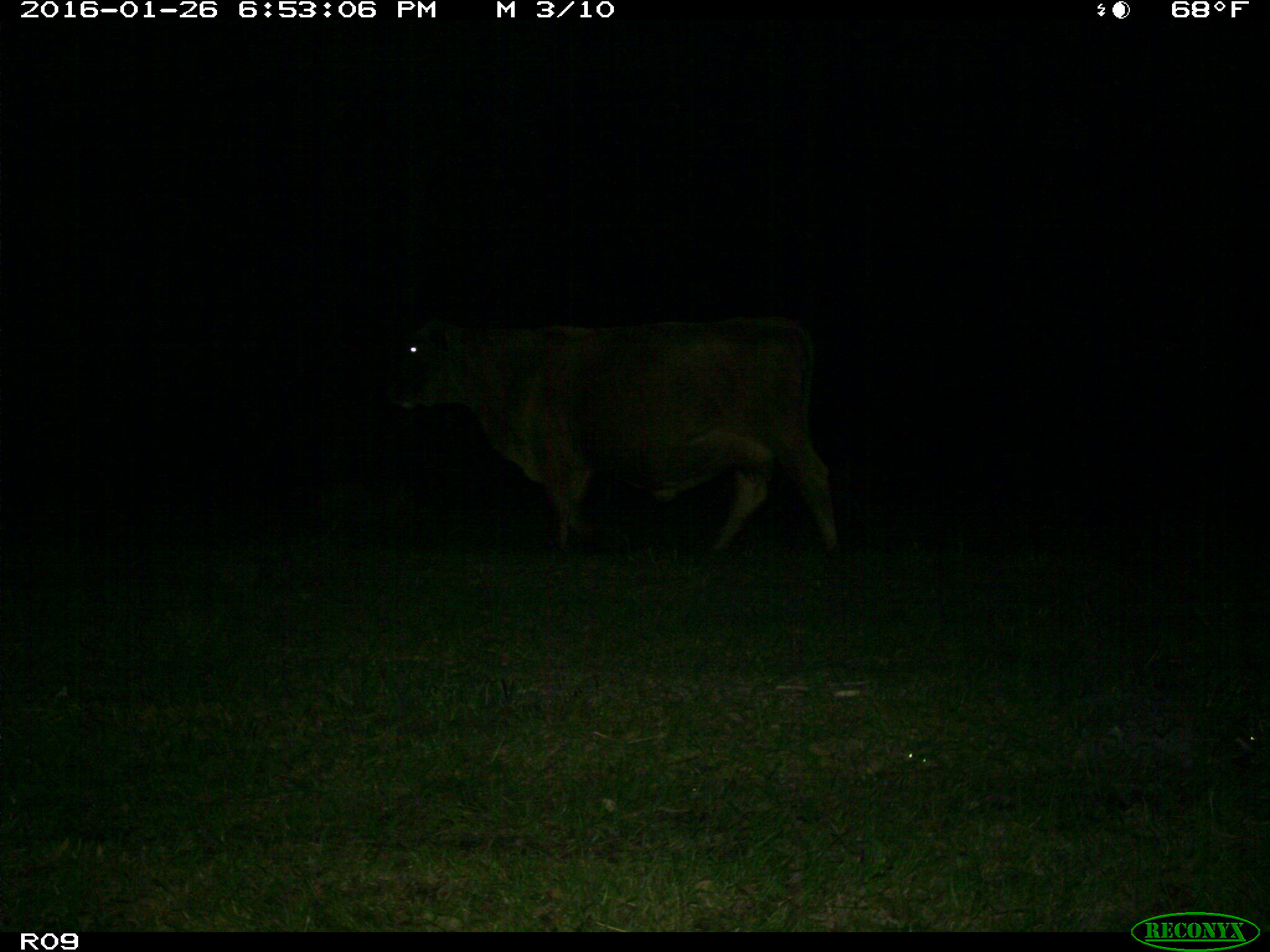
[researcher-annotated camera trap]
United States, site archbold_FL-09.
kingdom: Animalia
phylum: Chordata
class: Mammalia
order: Artiodactyla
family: Bovidae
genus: Bos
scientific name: Bos taurus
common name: domestic cow